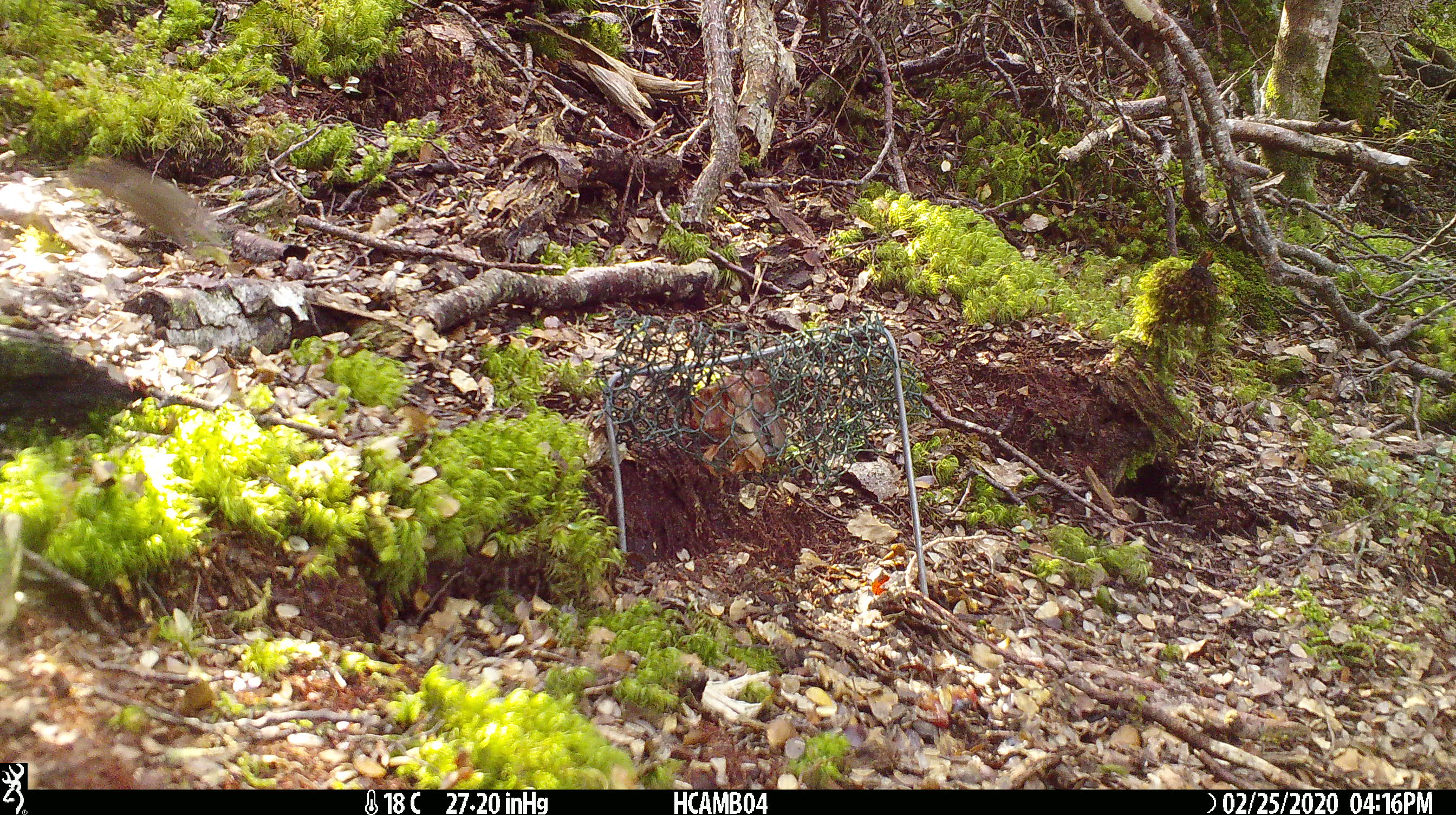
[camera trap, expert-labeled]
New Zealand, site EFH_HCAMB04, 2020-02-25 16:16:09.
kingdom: Animalia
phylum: Chordata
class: Mammalia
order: Rodentia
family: Muridae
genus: Mus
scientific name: Mus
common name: mouse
Mouse (Mus).